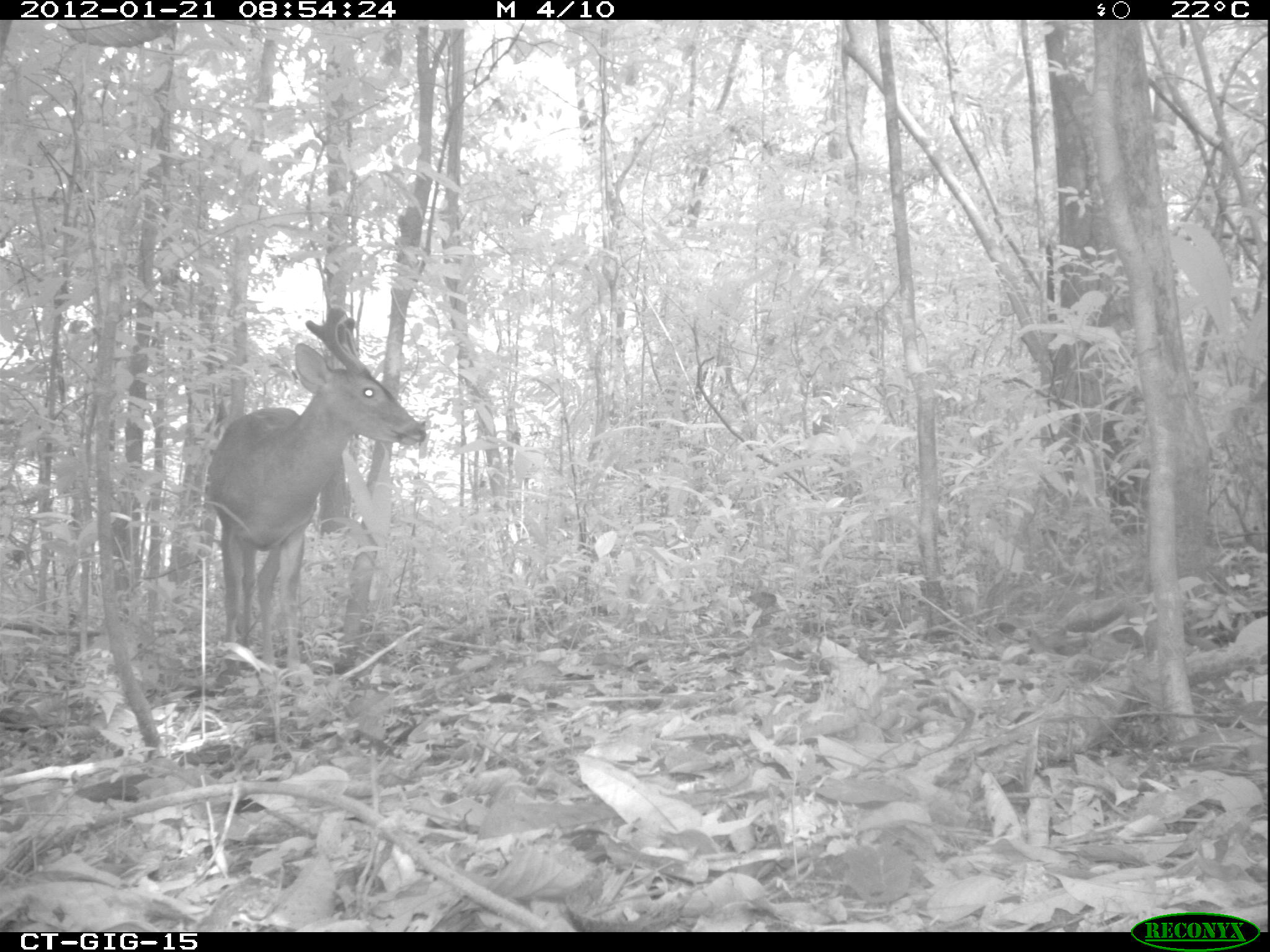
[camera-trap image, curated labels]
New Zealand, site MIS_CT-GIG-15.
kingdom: Animalia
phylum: Chordata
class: Mammalia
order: Artiodactyla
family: Cervidae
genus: Odocoileus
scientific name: Odocoileus virginianus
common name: white-tailed deer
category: white tailed deer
White tailed deer (white-tailed deer) (Odocoileus virginianus).